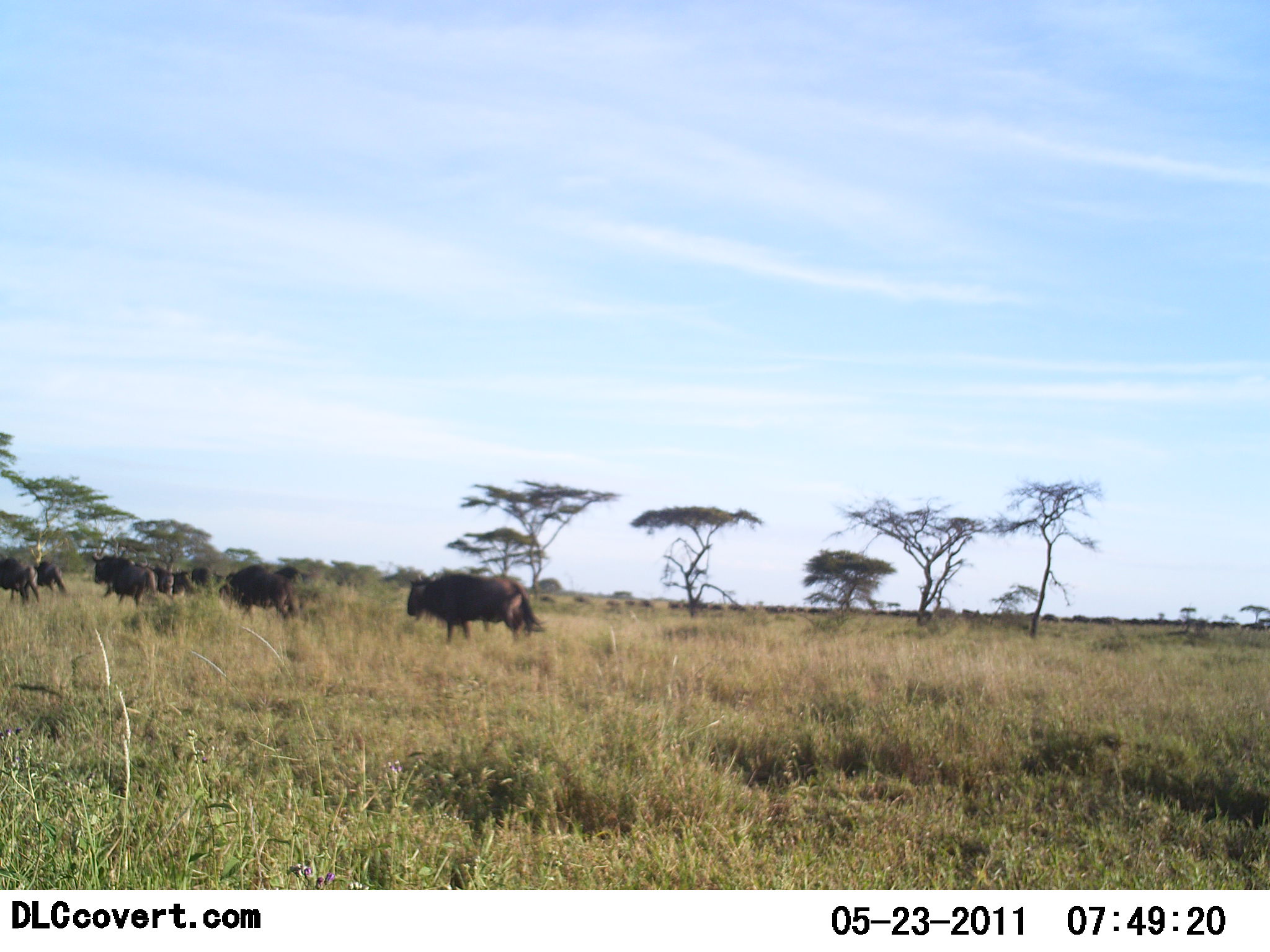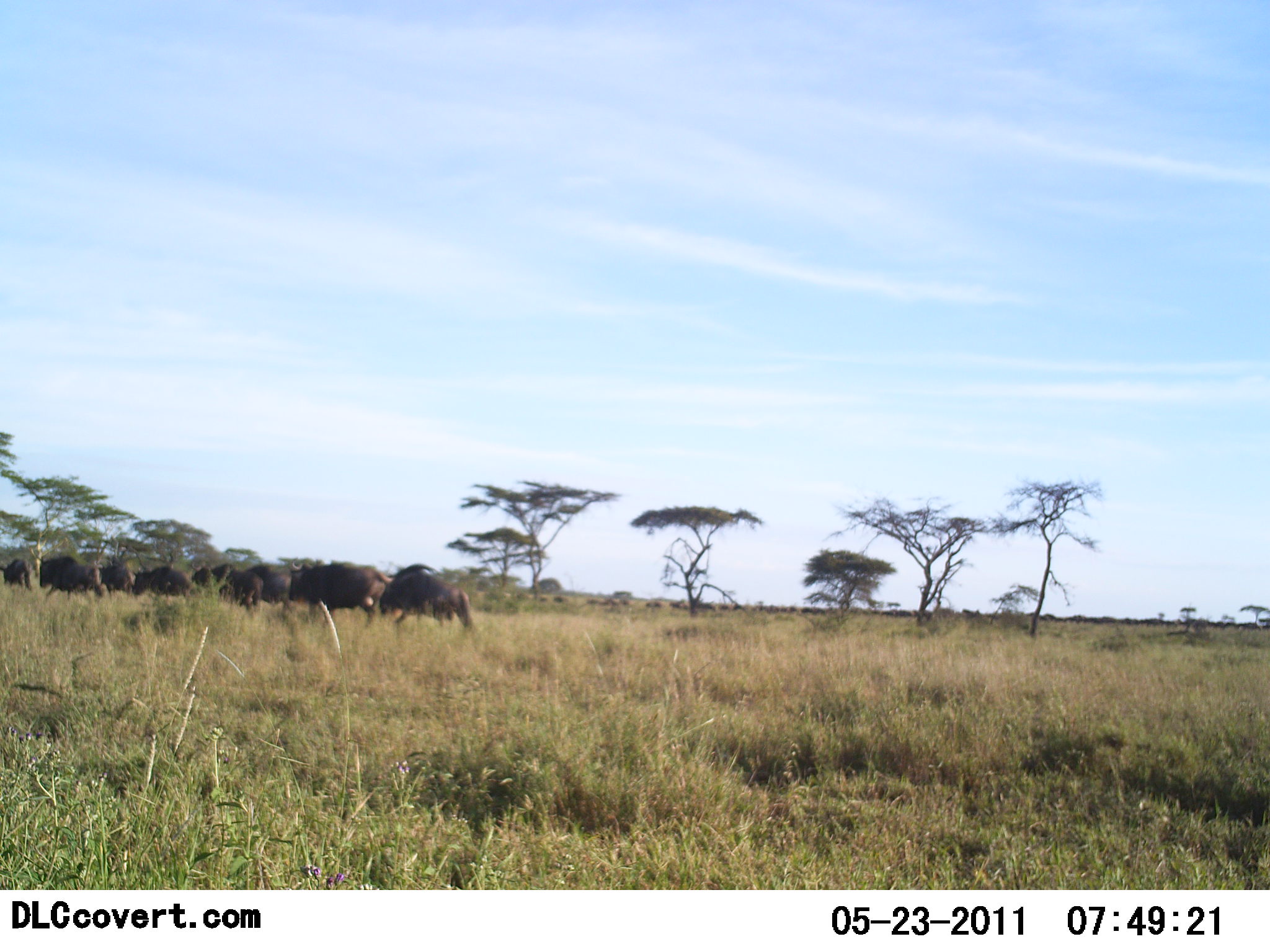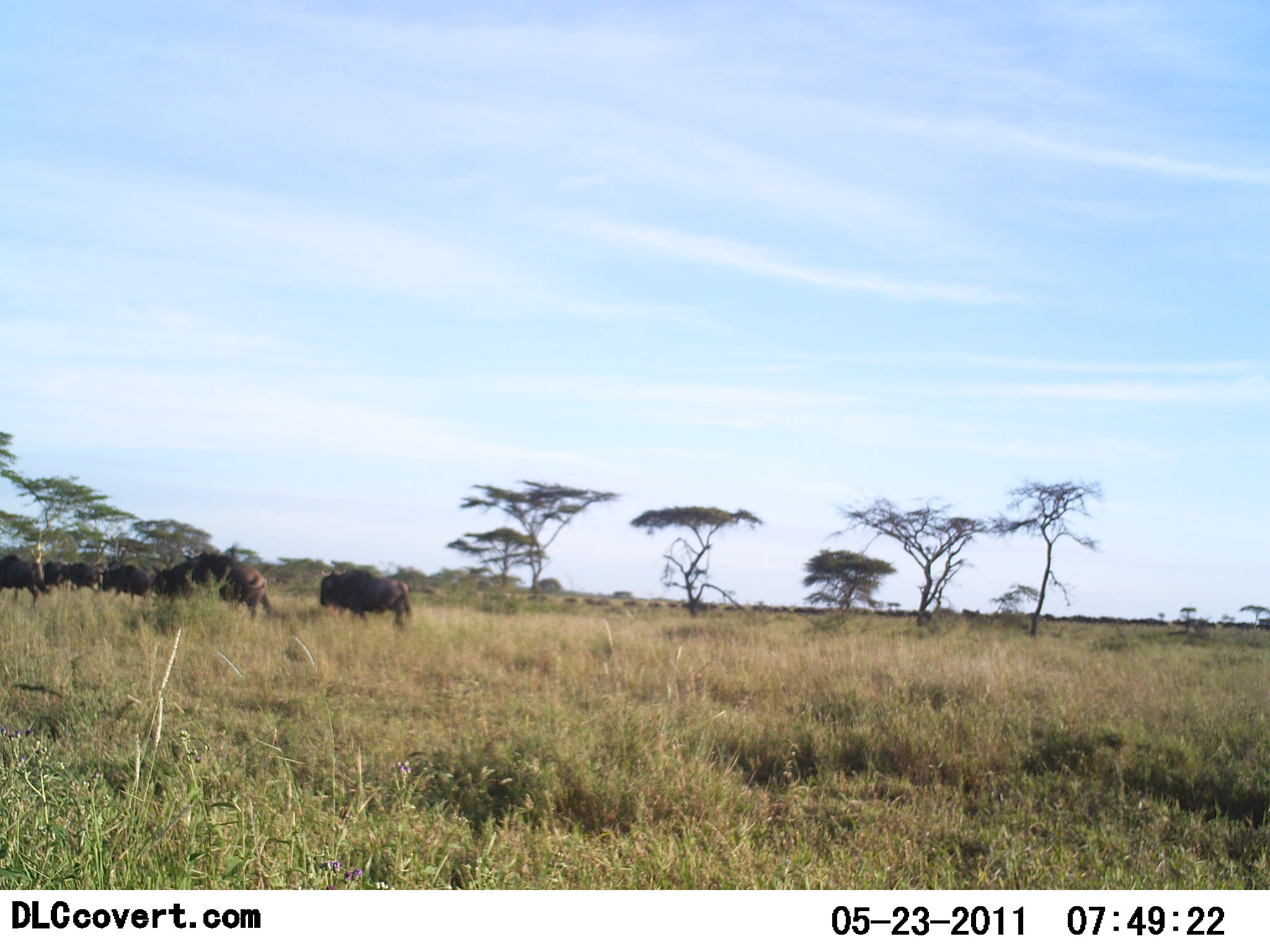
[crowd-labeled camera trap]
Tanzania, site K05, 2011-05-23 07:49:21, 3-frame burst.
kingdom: Animalia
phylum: Chordata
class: Mammalia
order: Artiodactyla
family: Bovidae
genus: Connochaetes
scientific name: Connochaetes taurinus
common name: blue wildebeest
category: wildebeest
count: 8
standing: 0%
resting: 0%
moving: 100%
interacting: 0%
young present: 0%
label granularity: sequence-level